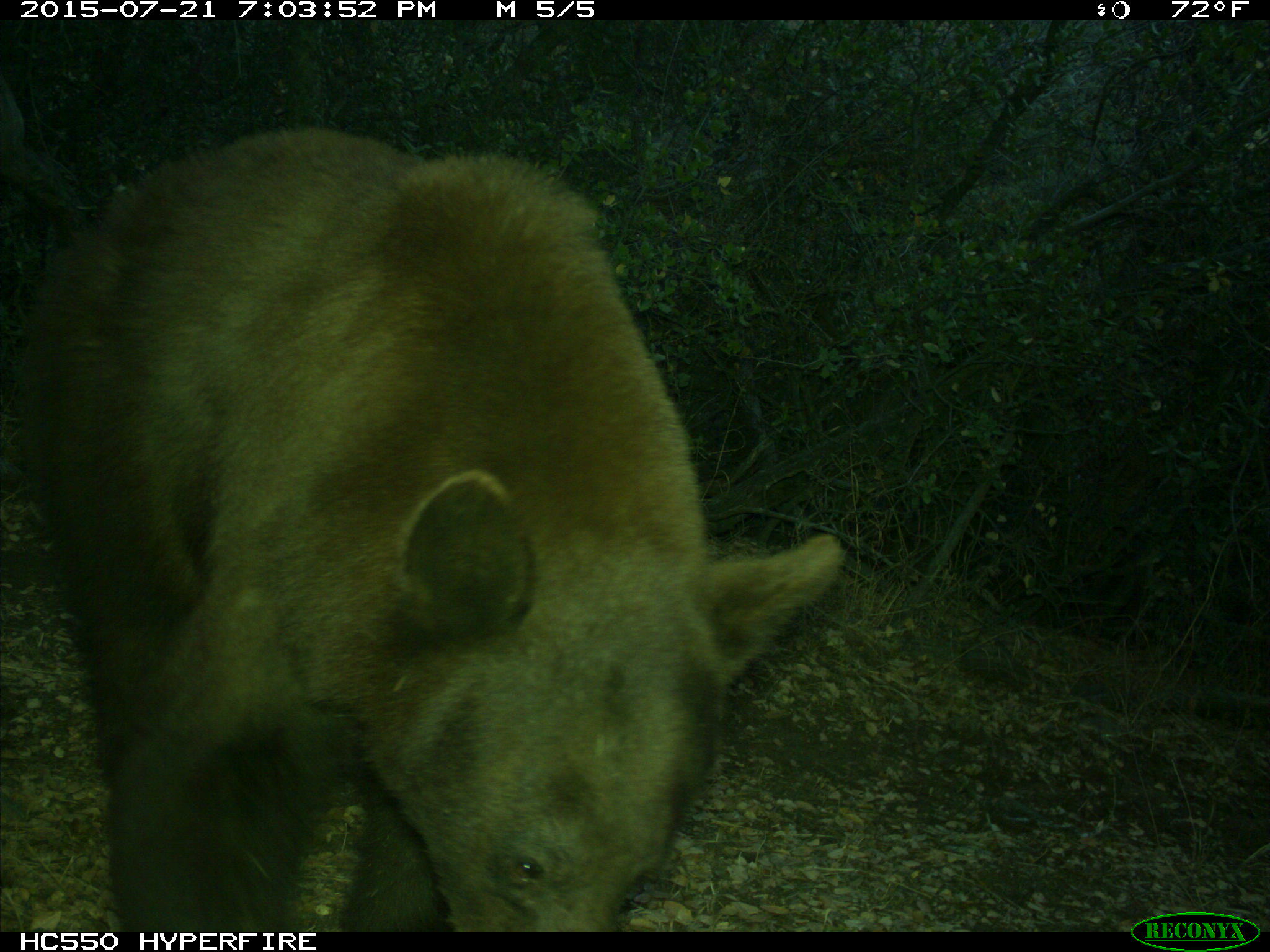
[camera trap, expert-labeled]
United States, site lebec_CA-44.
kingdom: Animalia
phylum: Chordata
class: Mammalia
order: Carnivora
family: Ursidae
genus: Ursus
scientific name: Ursus americanus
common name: american black bear